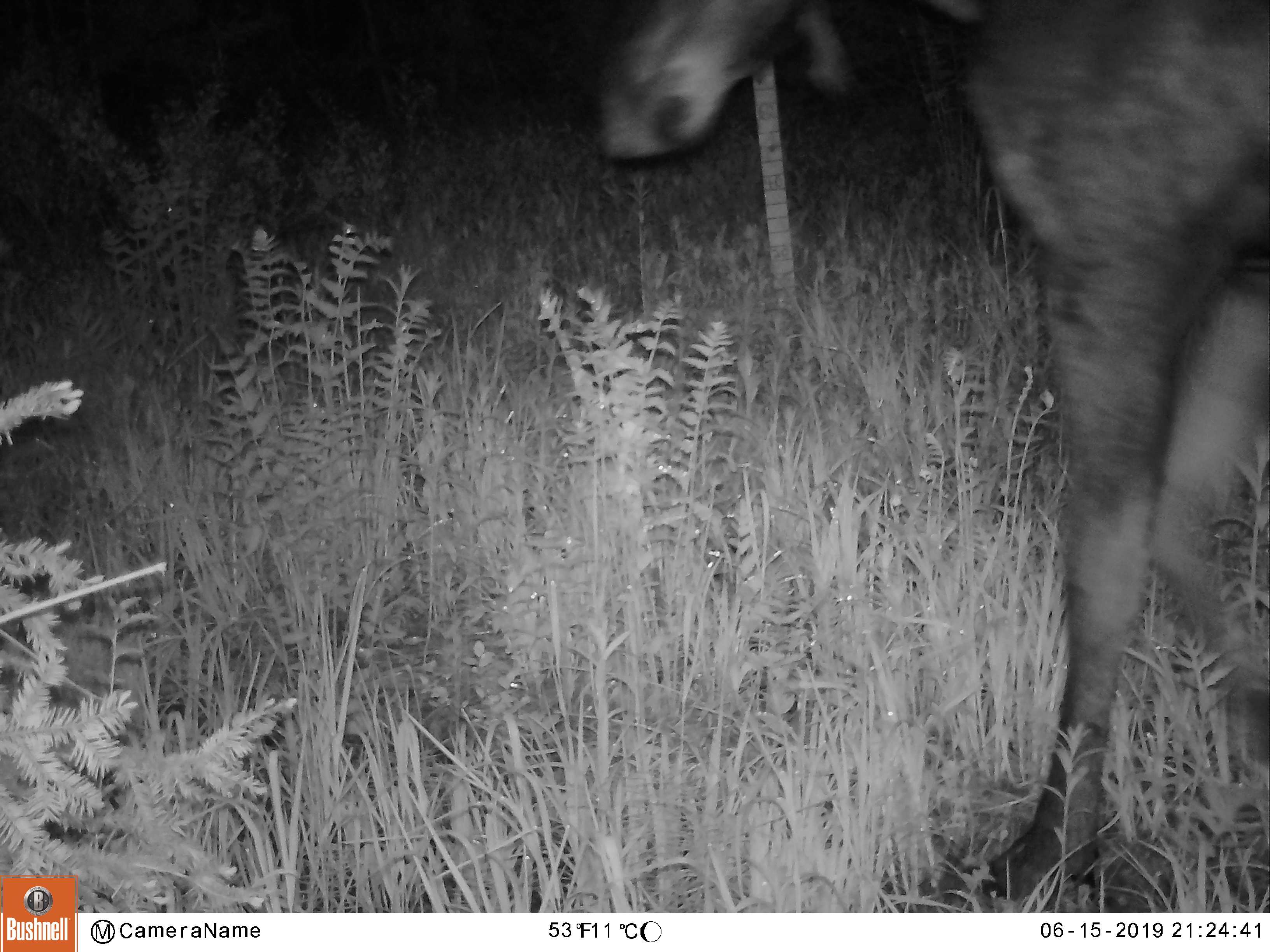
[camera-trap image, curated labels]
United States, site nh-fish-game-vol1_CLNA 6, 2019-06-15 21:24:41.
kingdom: Animalia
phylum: Chordata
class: Mammalia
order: Artiodactyla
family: Cervidae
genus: Alces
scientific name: Alces alces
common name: moose